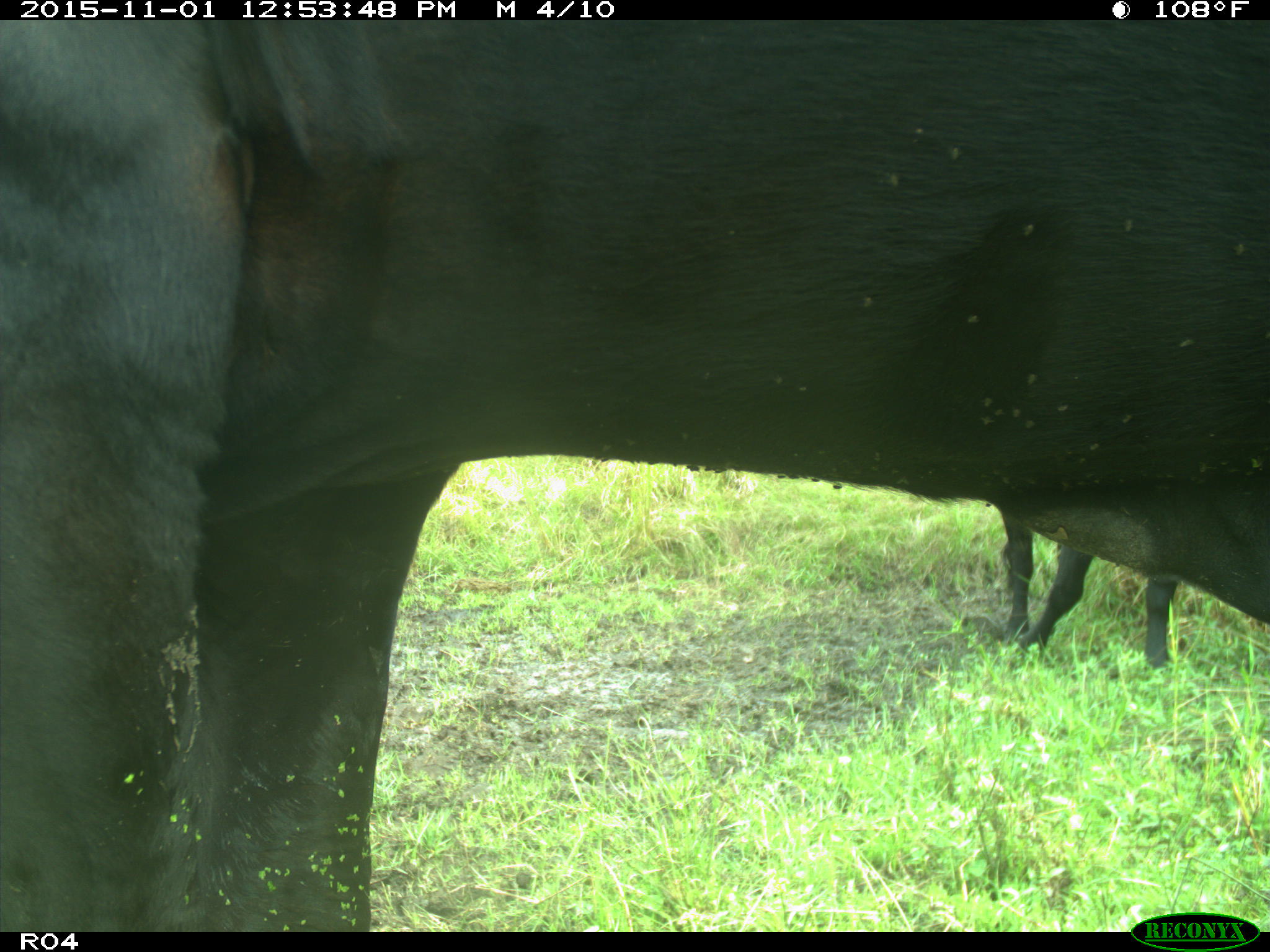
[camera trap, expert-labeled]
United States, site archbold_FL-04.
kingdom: Animalia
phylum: Chordata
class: Mammalia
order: Artiodactyla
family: Bovidae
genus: Bos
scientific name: Bos taurus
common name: domestic cow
Bos taurus (domestic cow).